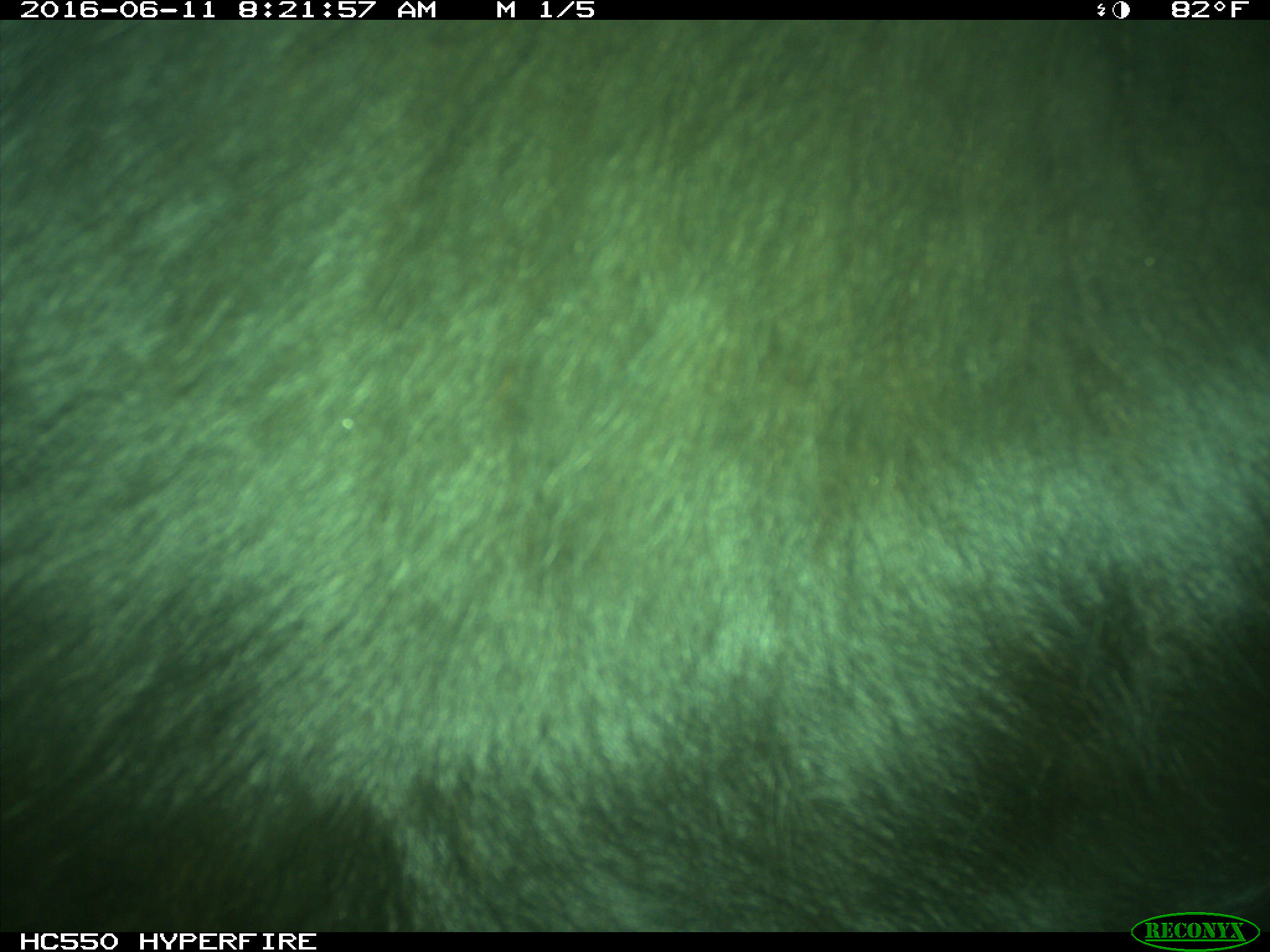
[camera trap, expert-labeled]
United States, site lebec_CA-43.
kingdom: Animalia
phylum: Chordata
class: Mammalia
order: Artiodactyla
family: Bovidae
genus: Bos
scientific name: Bos taurus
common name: domestic cow